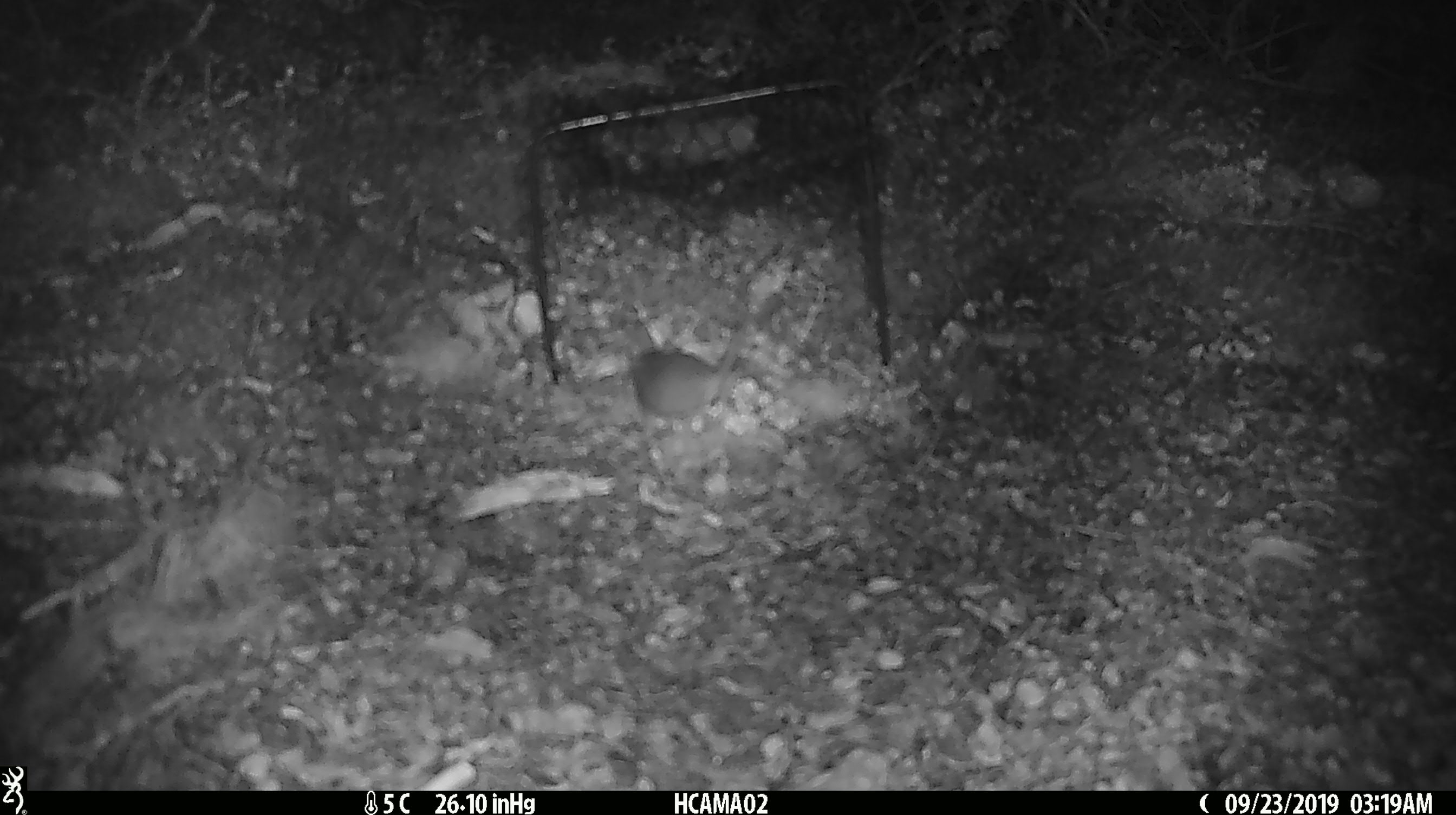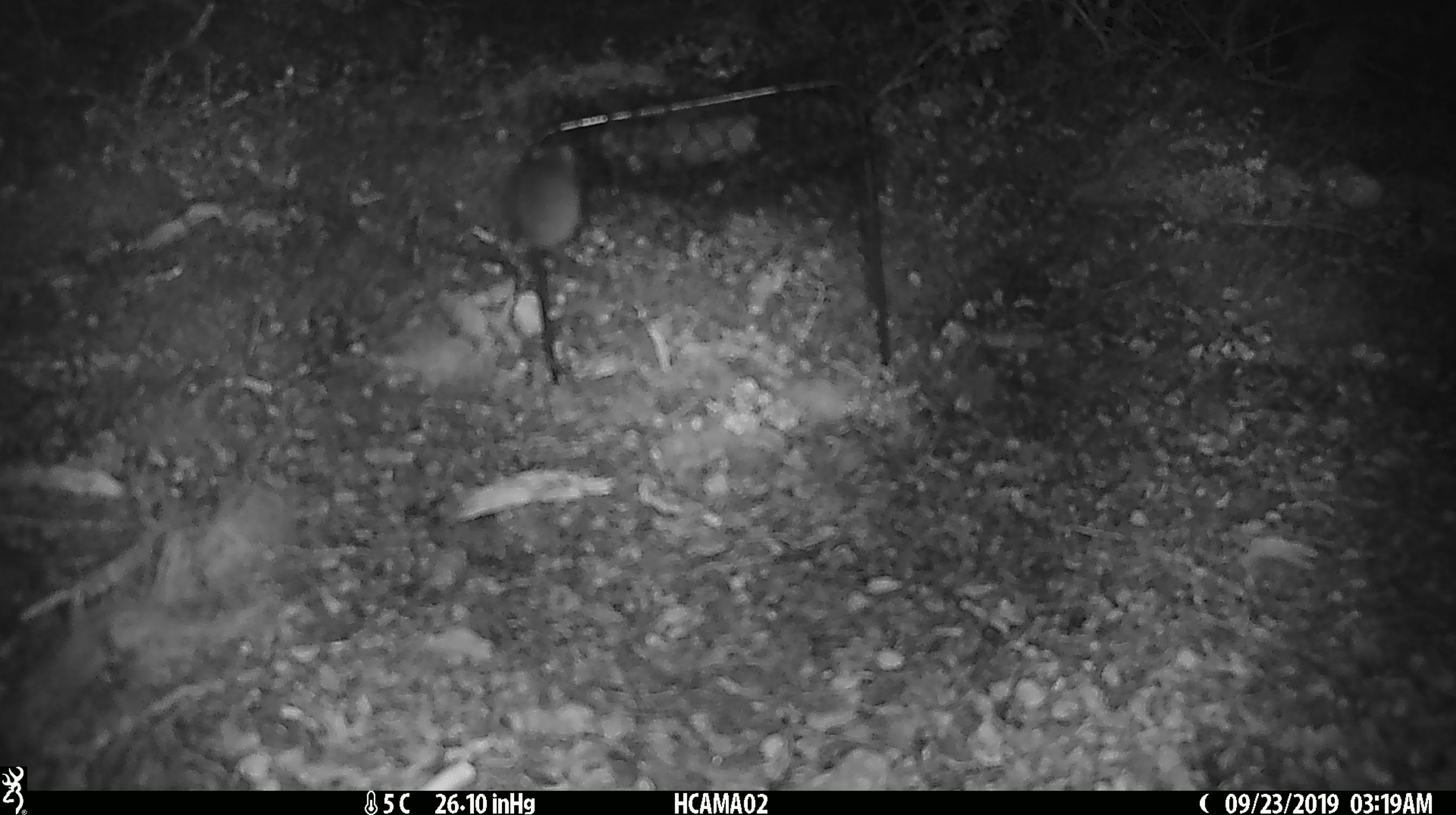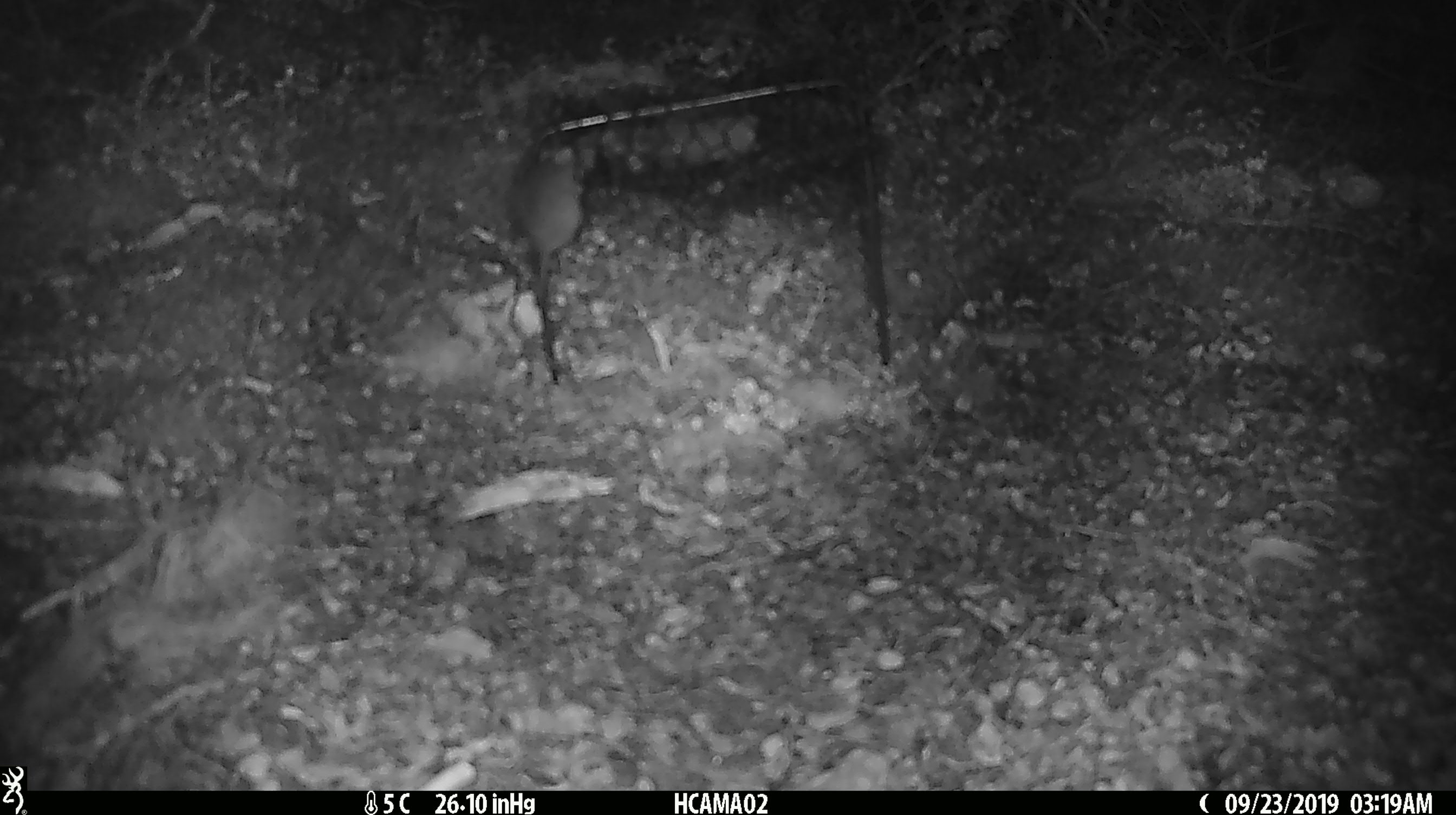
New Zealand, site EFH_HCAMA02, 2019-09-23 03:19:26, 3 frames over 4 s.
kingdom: Animalia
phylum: Chordata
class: Mammalia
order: Rodentia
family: Muridae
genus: Mus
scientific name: Mus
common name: mouse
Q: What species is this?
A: Mouse (Mus).